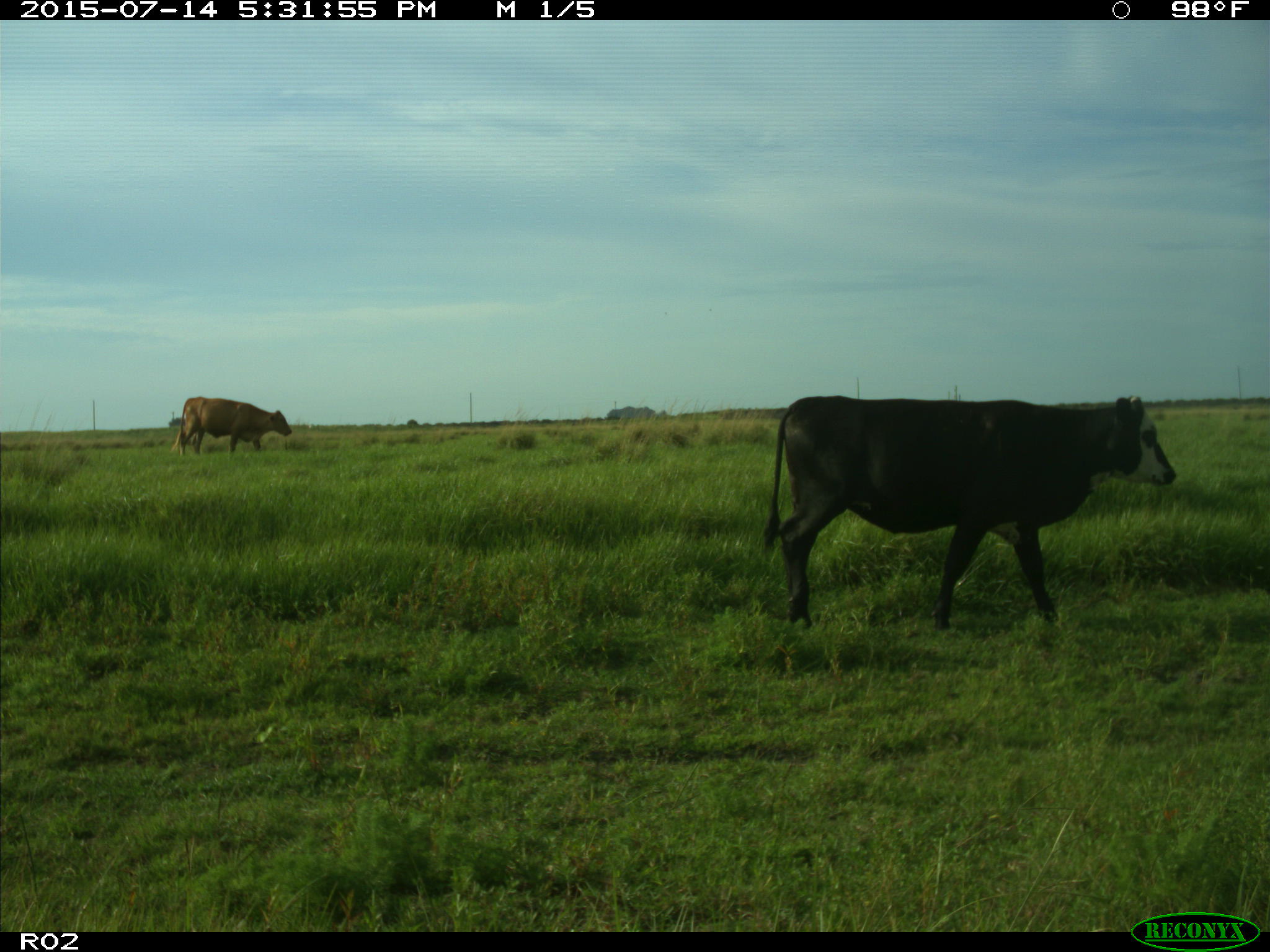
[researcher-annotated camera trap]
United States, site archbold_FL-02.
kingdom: Animalia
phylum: Chordata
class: Mammalia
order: Artiodactyla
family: Bovidae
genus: Bos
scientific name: Bos taurus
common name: domestic cow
Bos taurus (domestic cow).